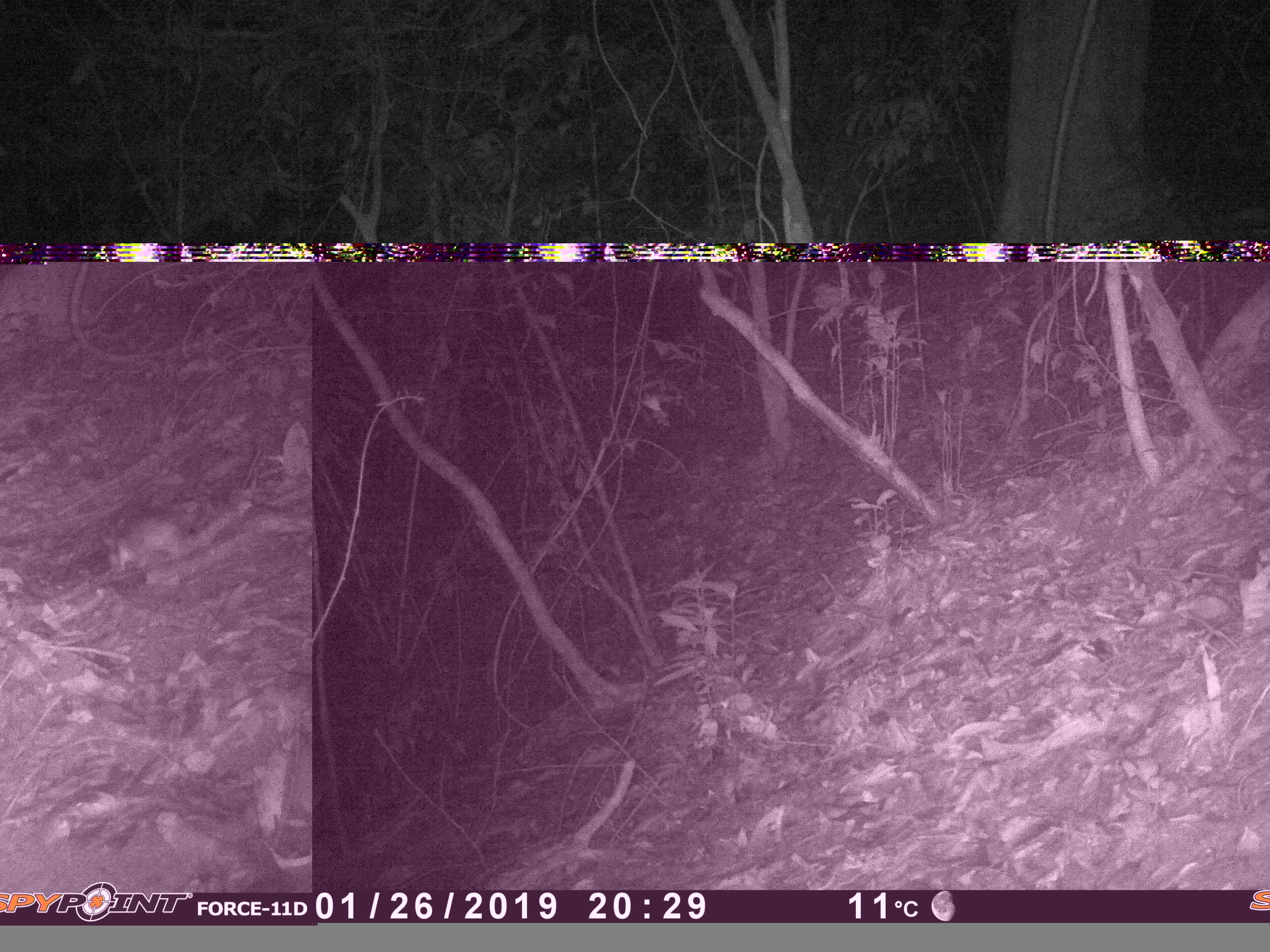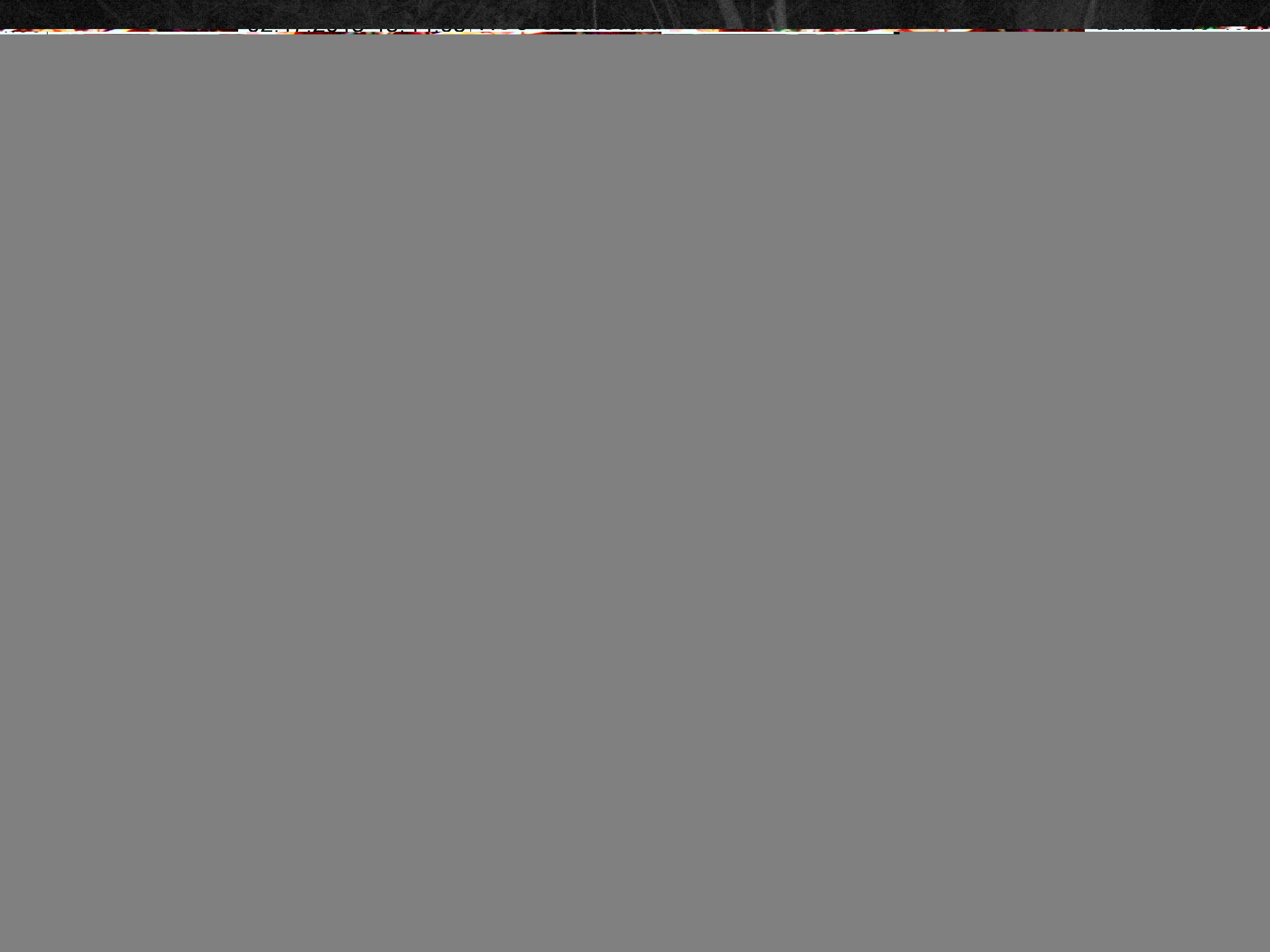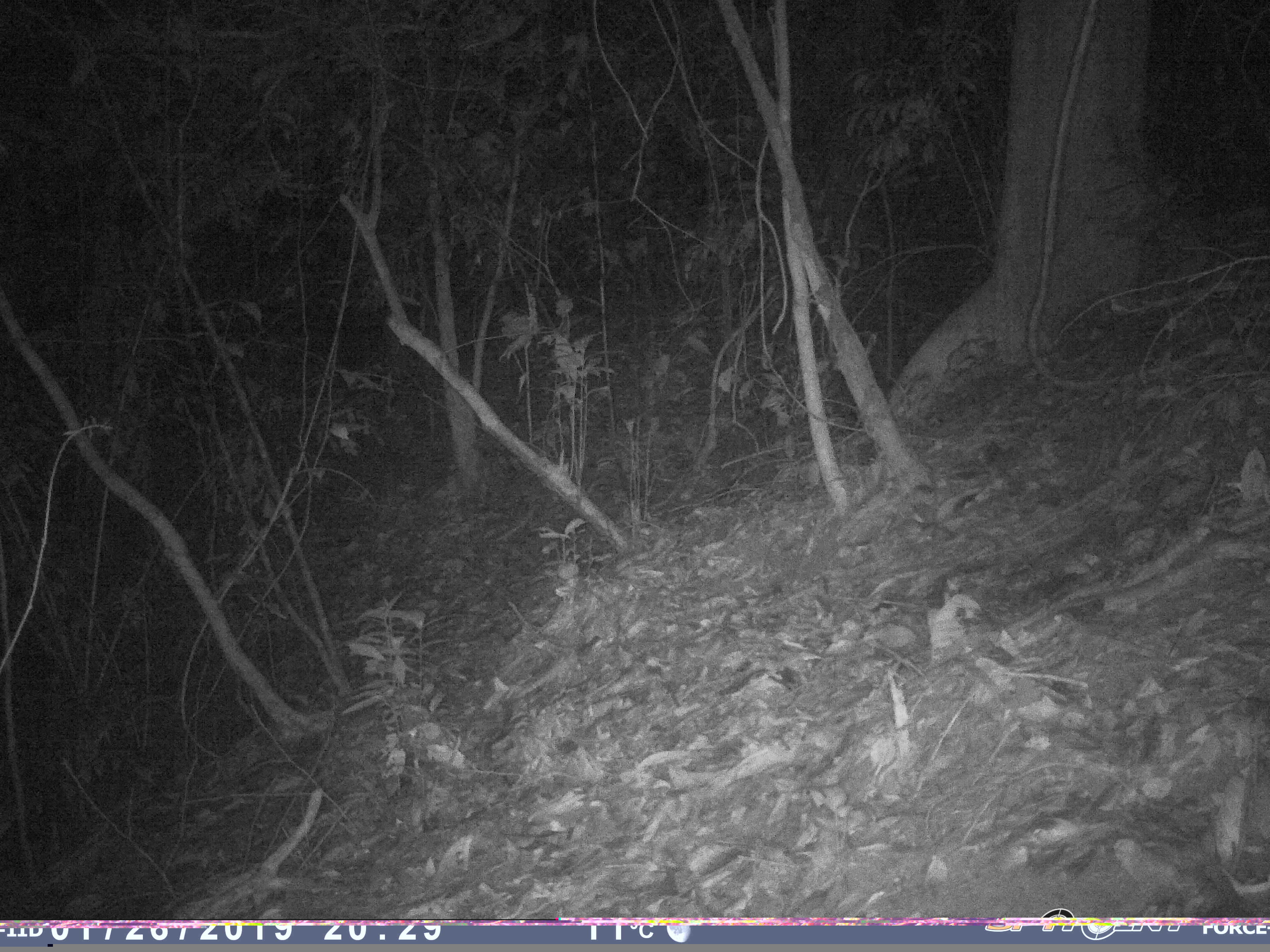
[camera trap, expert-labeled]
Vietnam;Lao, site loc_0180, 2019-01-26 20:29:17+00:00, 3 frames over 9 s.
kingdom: Animalia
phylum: Chordata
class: Mammalia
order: Rodentia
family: Muridae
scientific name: Muridae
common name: old-world mice and rats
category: unidentified murid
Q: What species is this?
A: Unidentified murid (old-world mice and rats) (Muridae).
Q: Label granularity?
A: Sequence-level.